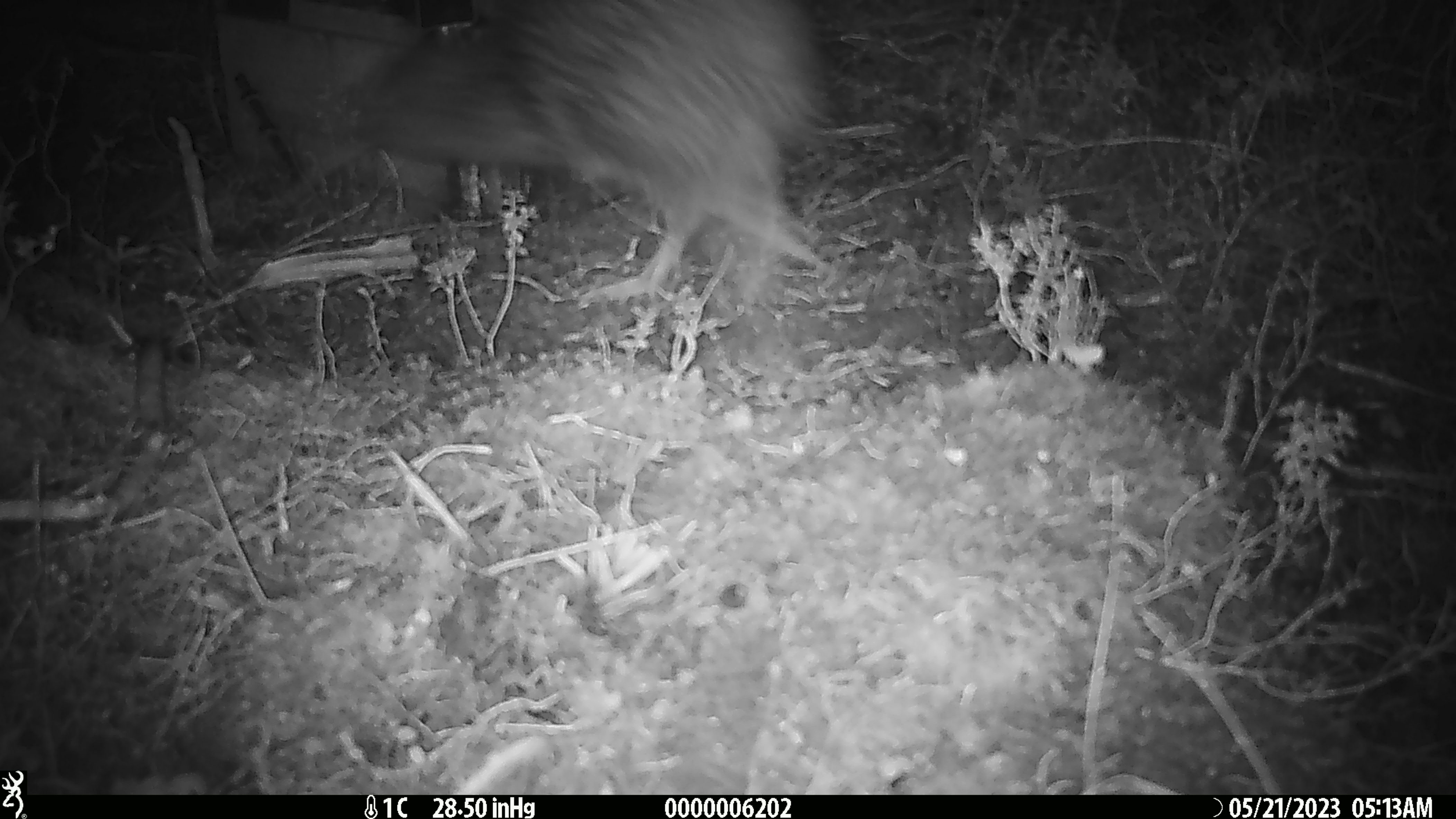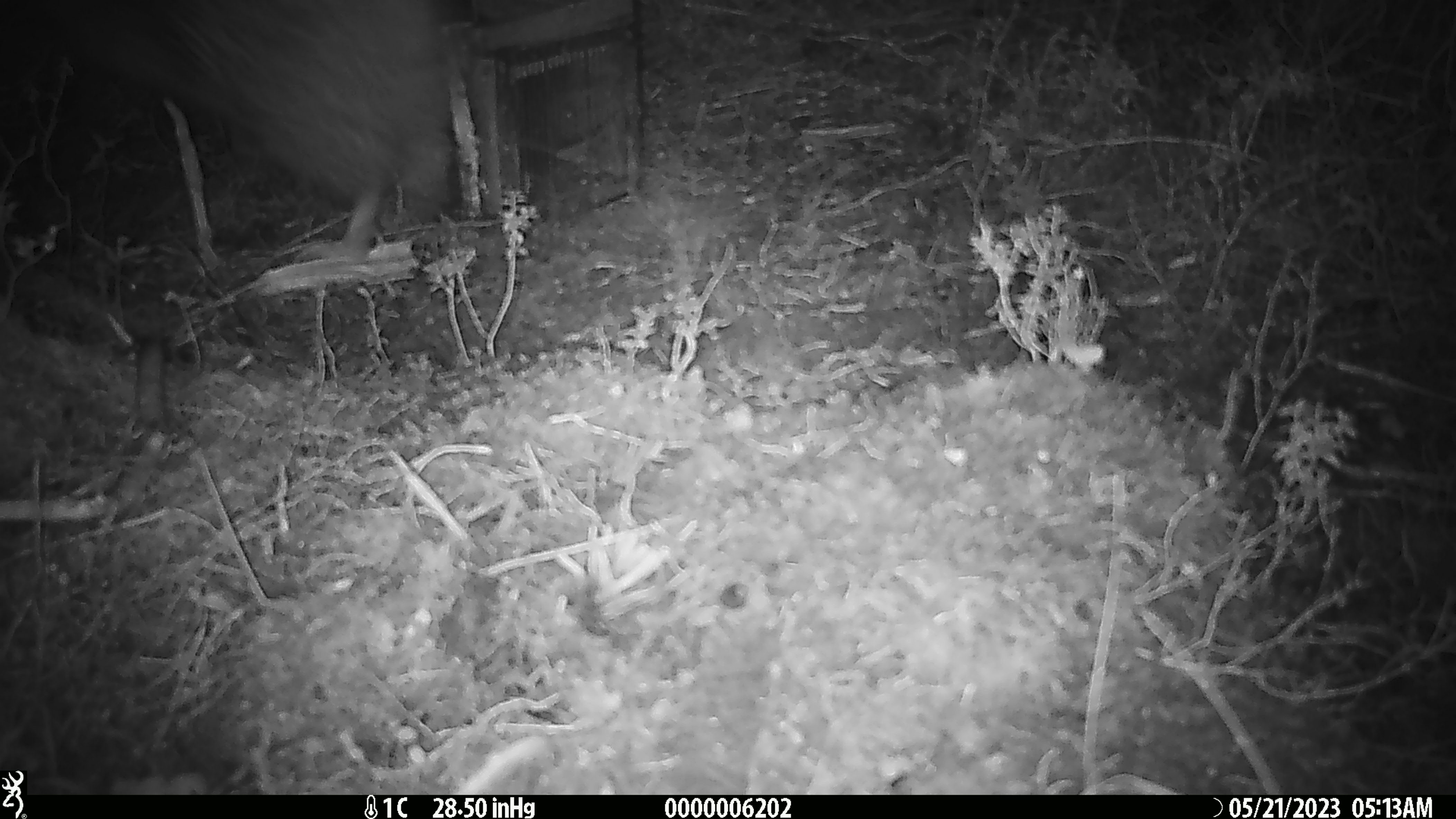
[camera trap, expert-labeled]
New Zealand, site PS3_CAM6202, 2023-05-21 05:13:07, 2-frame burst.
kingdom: Animalia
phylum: Chordata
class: Aves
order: Apterygiformes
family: Apterygidae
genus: Apteryx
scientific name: Apteryx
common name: kiwi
Kiwi (Apteryx).